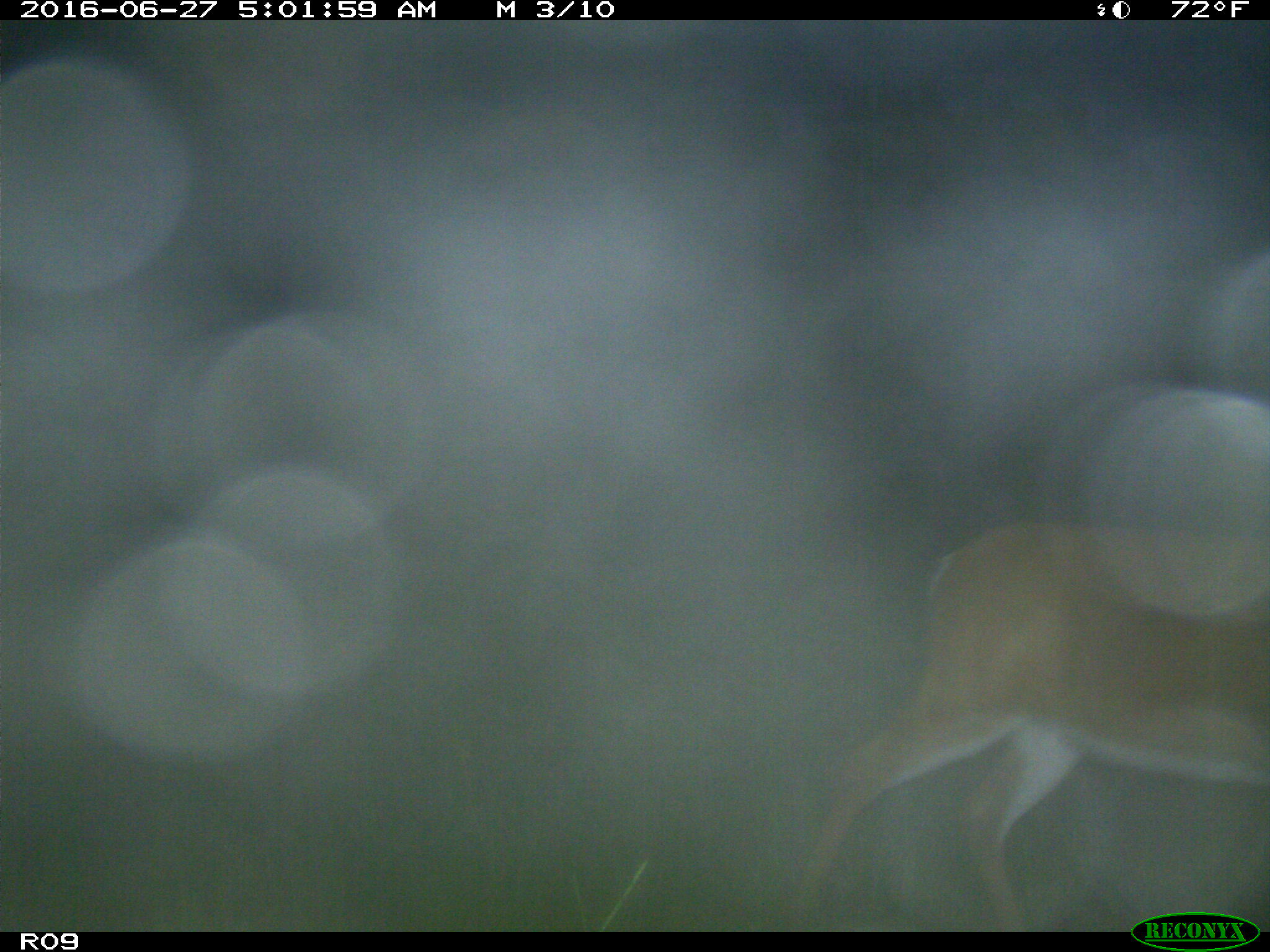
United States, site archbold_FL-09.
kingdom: Animalia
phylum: Chordata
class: Mammalia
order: Artiodactyla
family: Cervidae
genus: Odocoileus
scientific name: Odocoileus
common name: deer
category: unidentified deer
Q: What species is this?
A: Unidentified deer (deer) (Odocoileus).